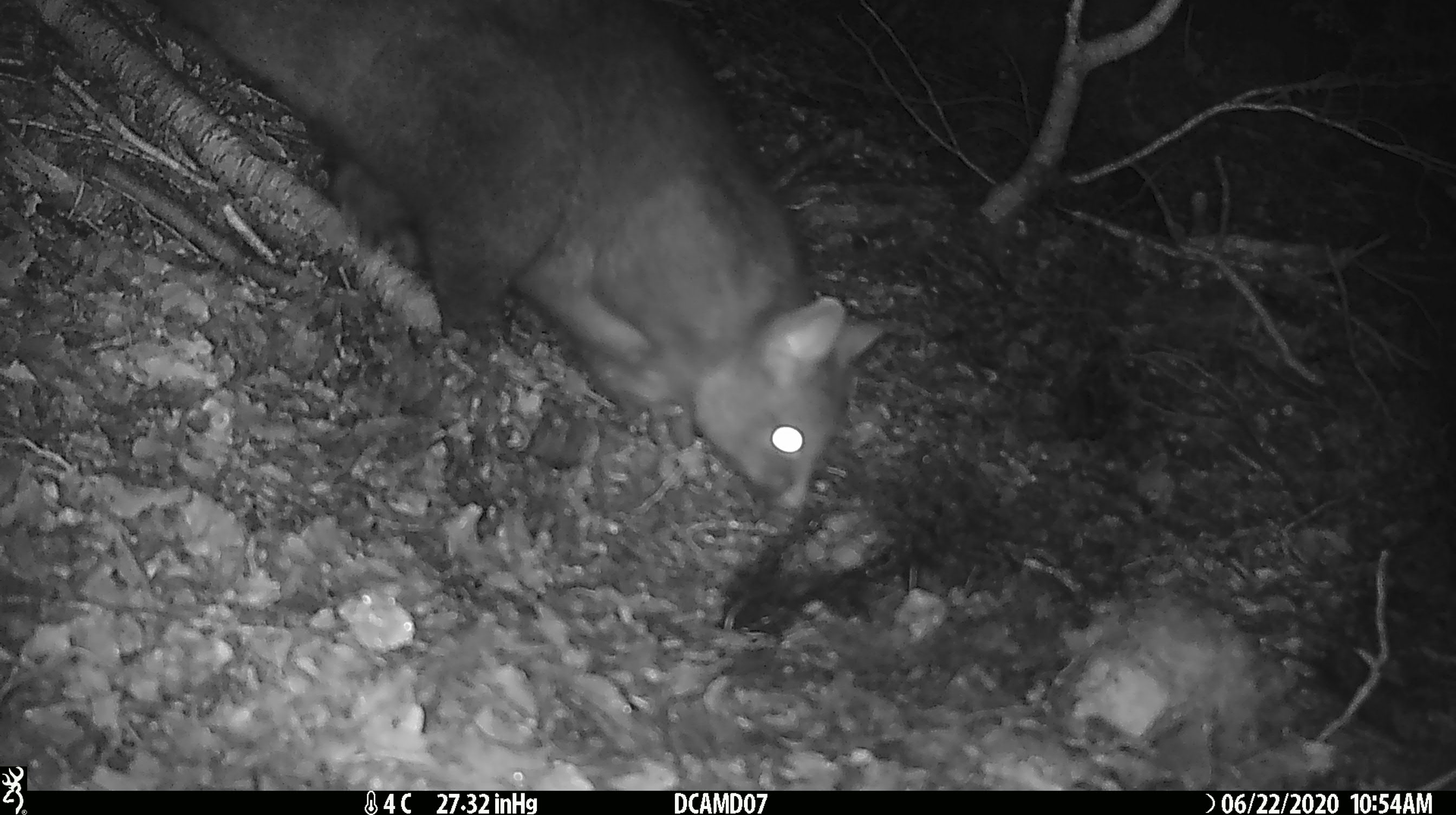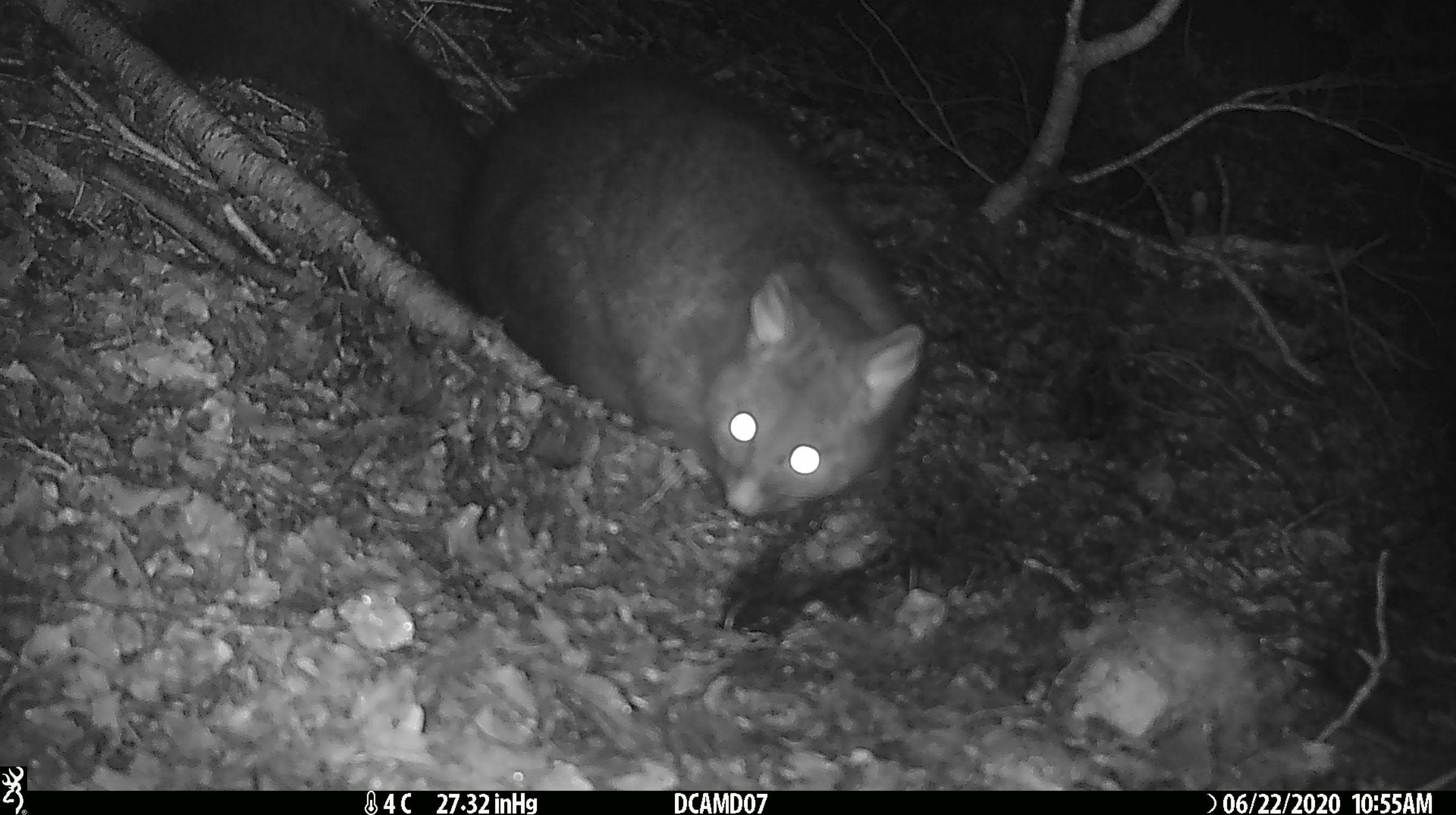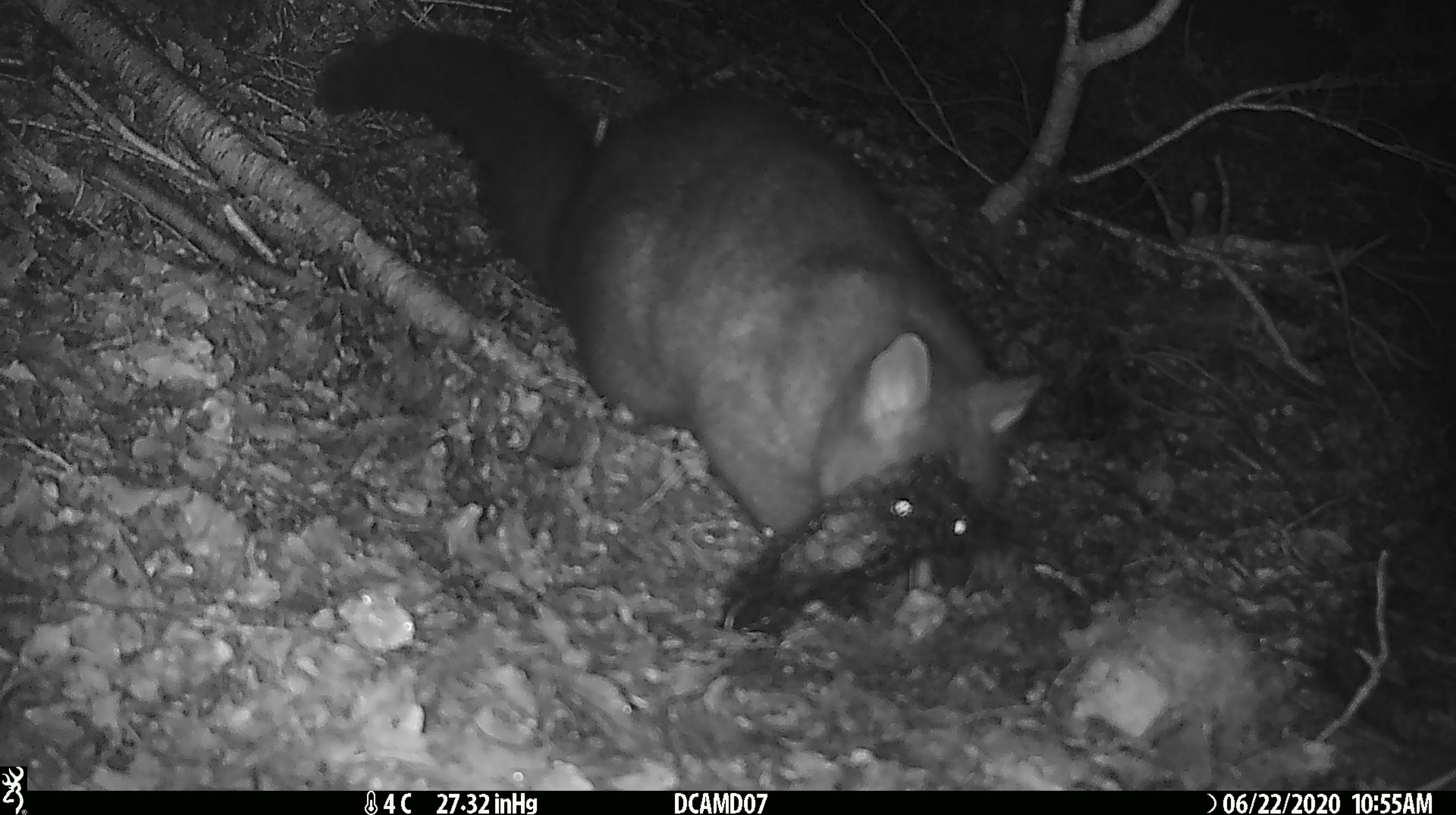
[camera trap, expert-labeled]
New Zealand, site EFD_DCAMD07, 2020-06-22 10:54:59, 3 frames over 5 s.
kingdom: Animalia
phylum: Chordata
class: Mammalia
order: Diprotodontia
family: Phalangeridae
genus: Trichosurus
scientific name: Trichosurus vulpecula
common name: common brushtail possum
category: possum